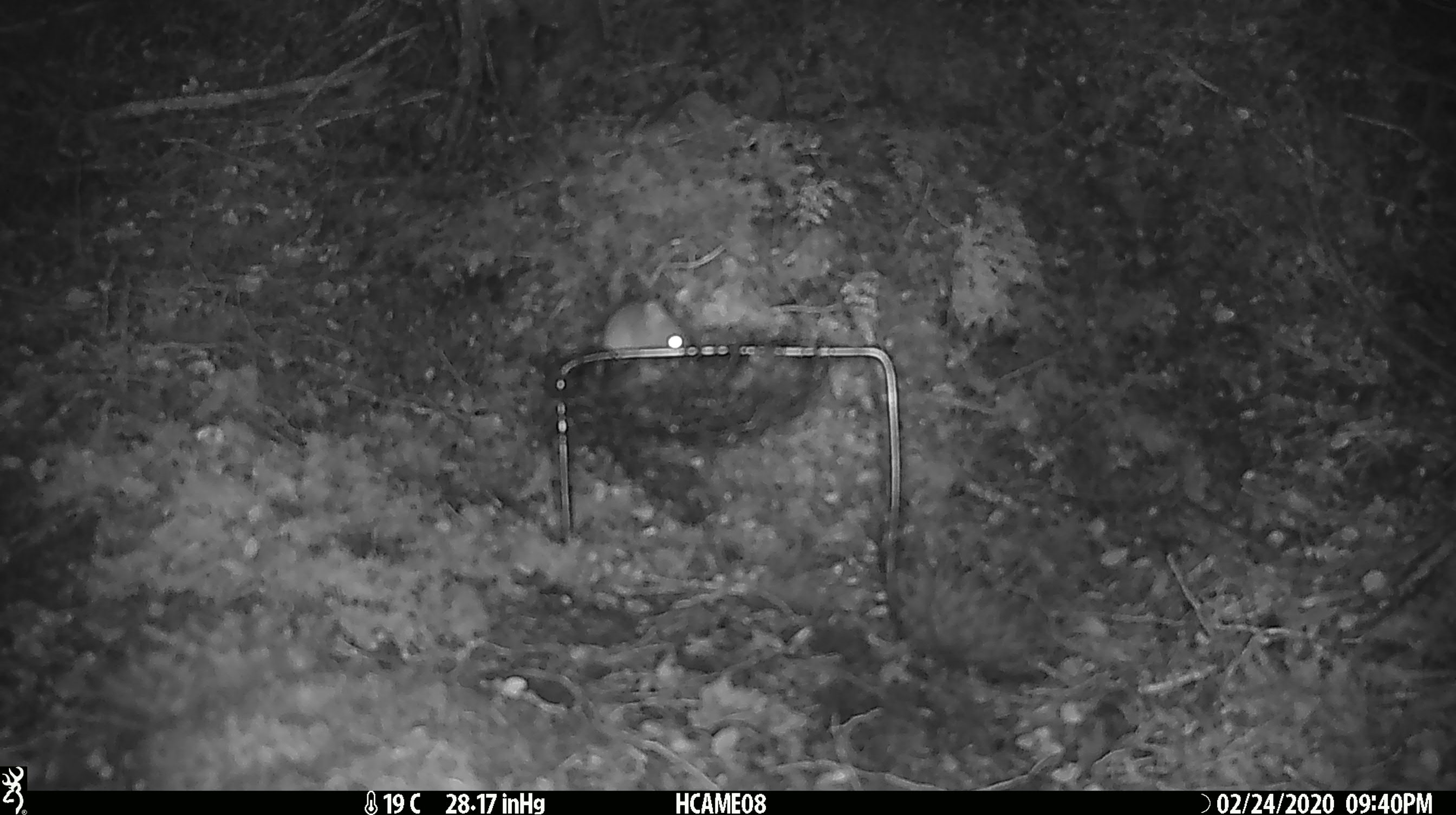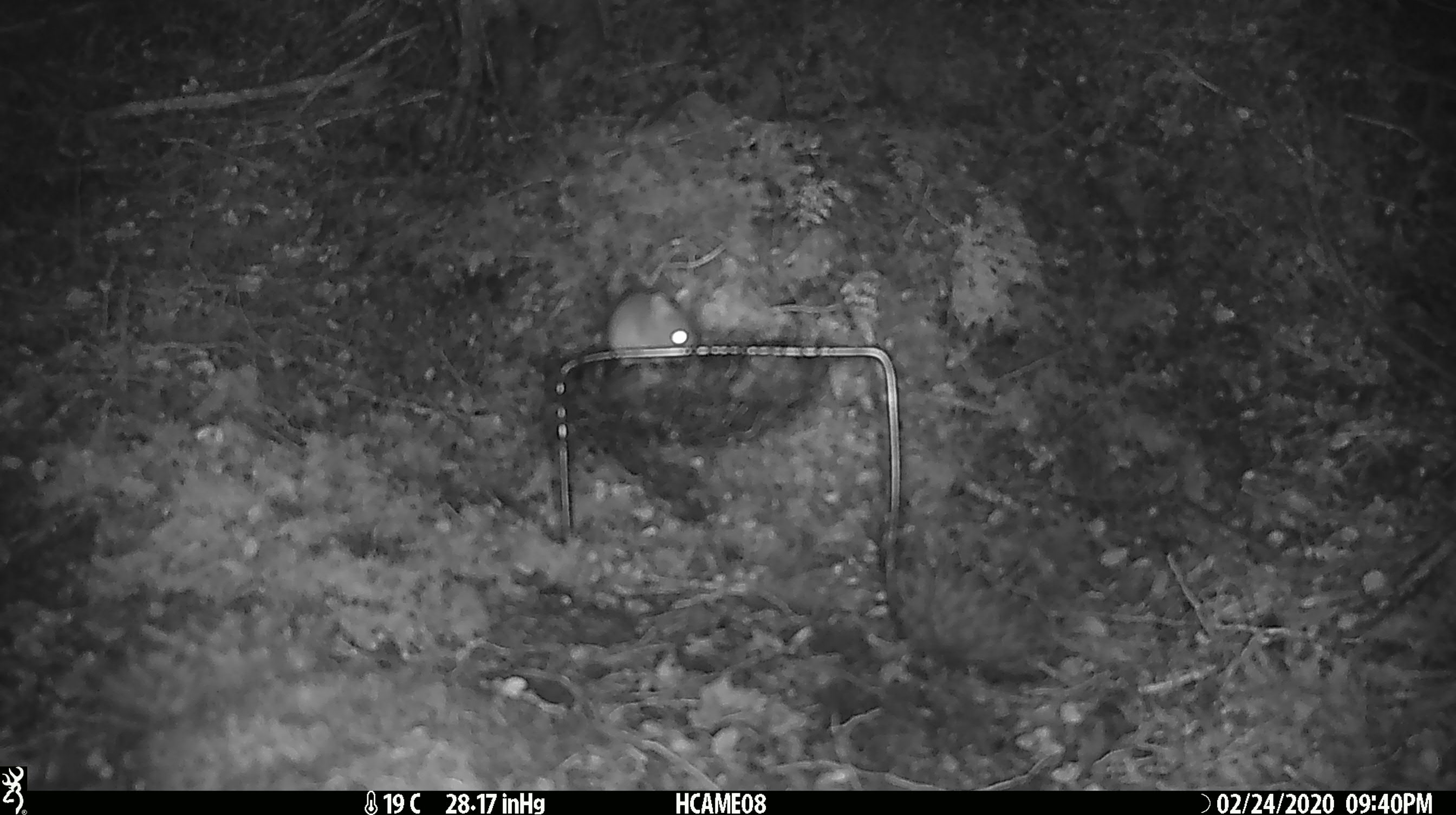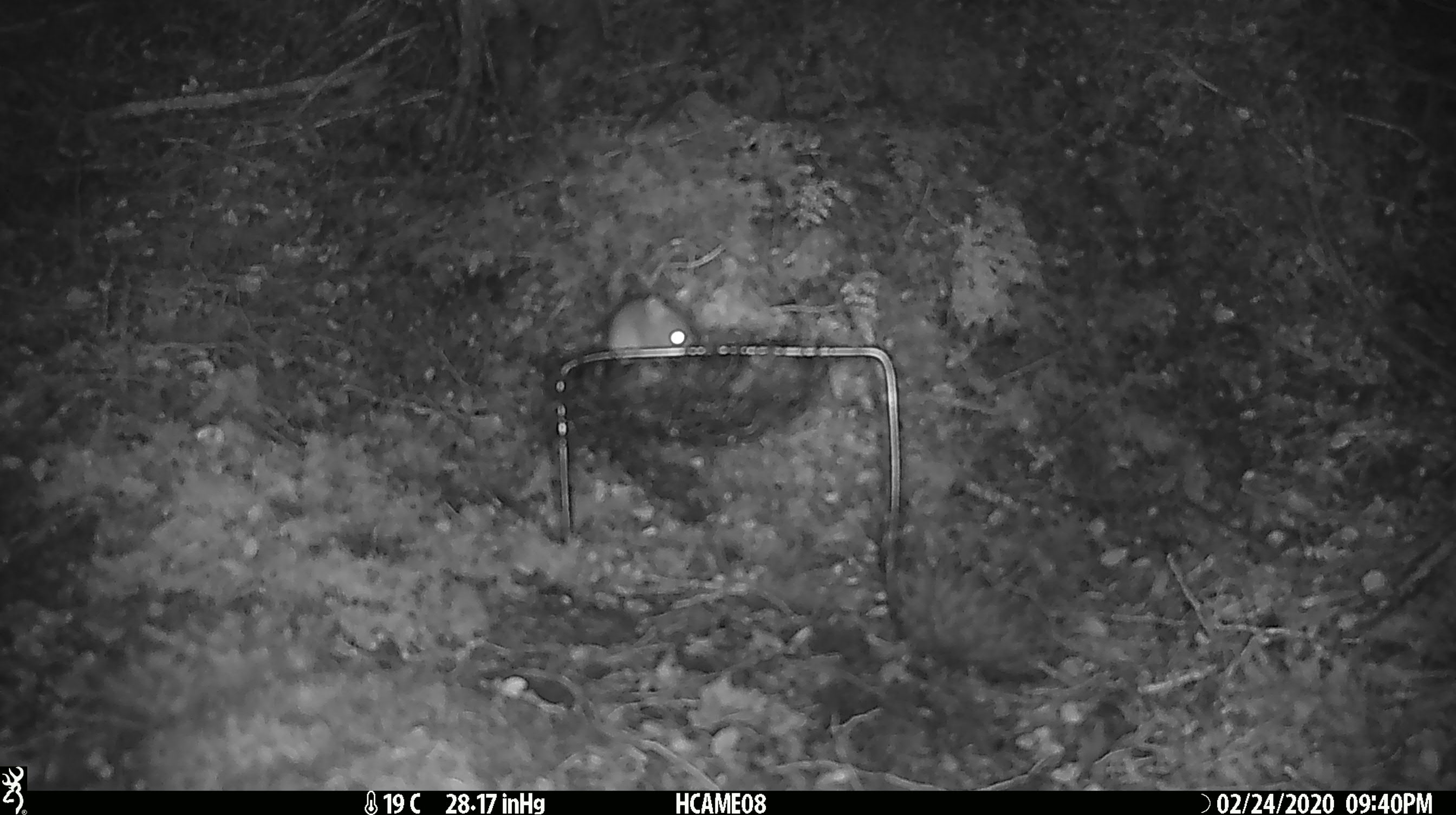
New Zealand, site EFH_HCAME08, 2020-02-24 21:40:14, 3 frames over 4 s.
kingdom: Animalia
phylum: Chordata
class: Mammalia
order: Rodentia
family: Muridae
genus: Mus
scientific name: Mus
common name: mouse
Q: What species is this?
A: Mouse (Mus).